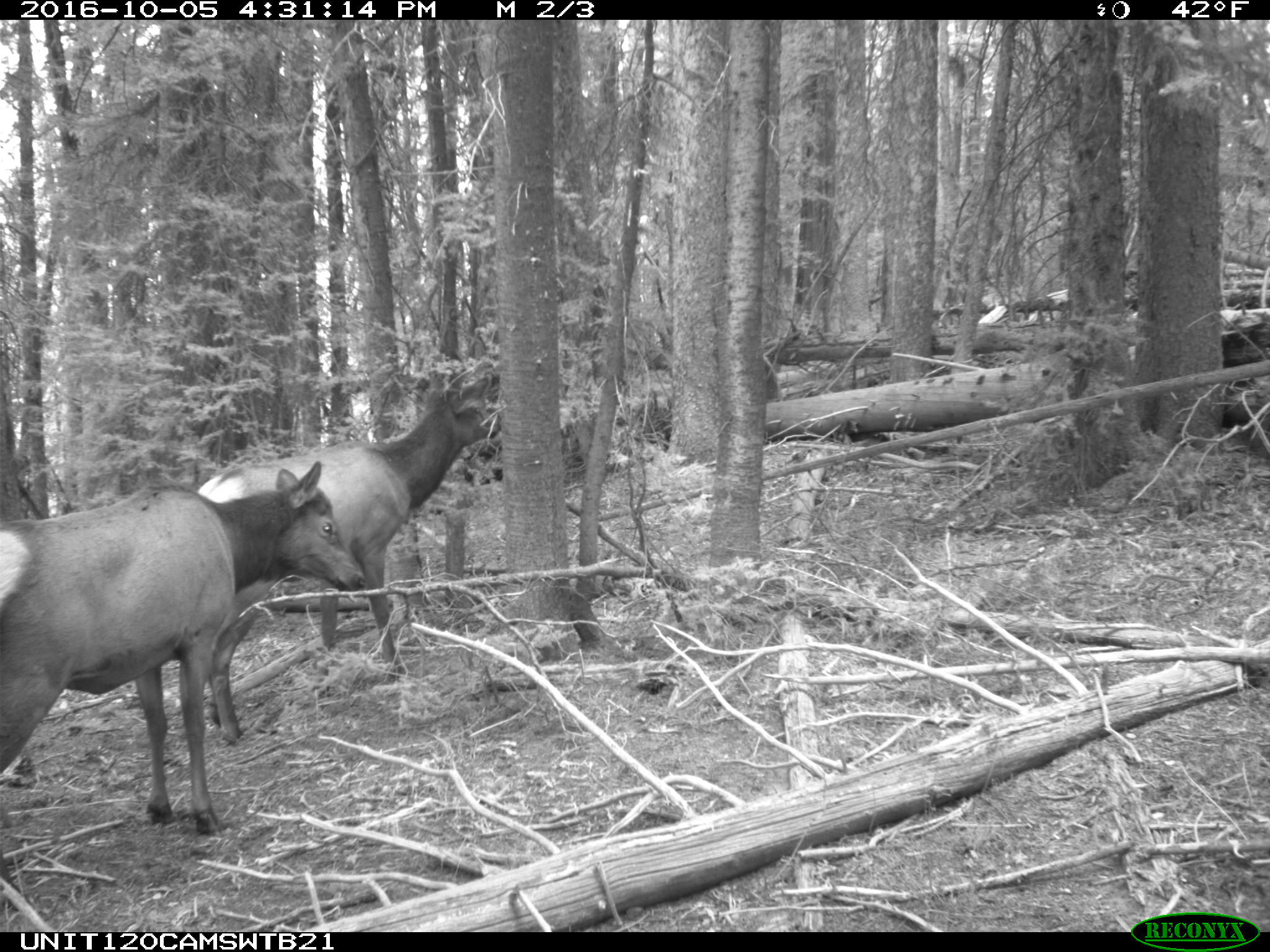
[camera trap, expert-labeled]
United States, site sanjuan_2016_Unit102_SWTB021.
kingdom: Animalia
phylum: Chordata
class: Mammalia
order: Artiodactyla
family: Cervidae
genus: Cervus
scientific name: Cervus elaphus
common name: red deer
Cervus elaphus (red deer).